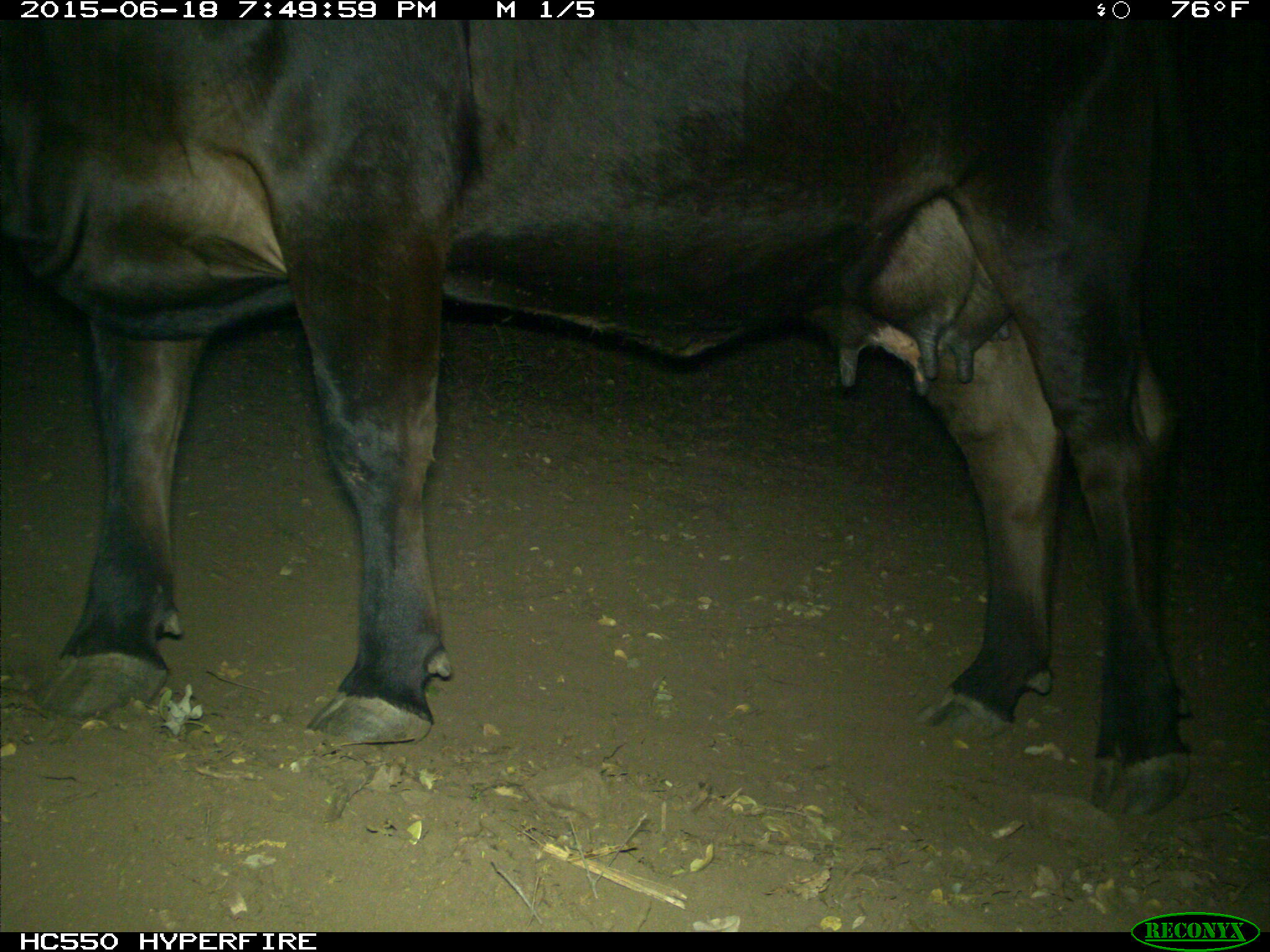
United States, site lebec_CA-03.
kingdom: Animalia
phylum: Chordata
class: Mammalia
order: Artiodactyla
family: Bovidae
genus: Bos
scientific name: Bos taurus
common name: domestic cow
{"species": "Bos taurus (domestic cow)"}